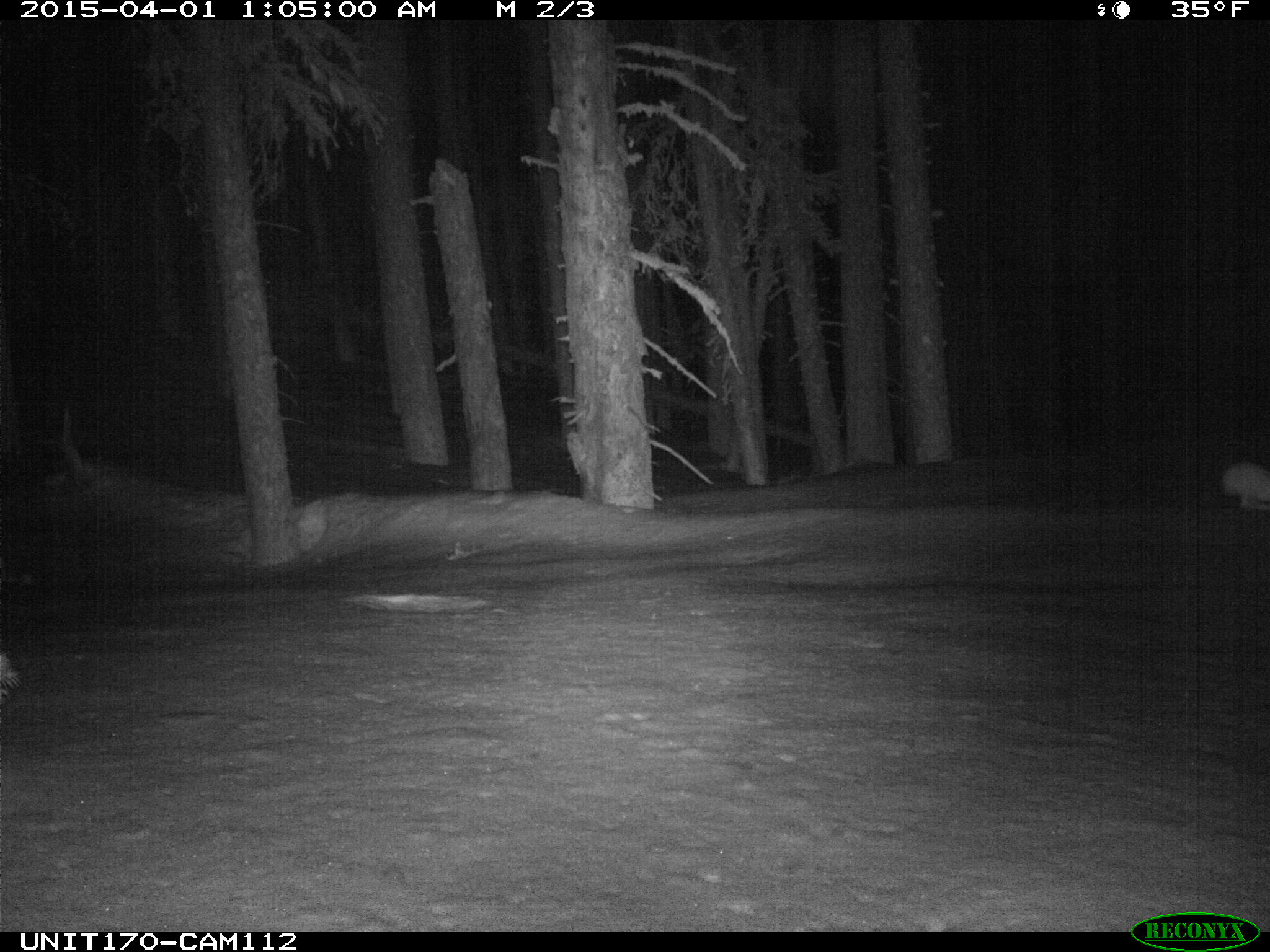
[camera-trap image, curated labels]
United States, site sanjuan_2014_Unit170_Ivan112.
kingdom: Animalia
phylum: Chordata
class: Mammalia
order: Lagomorpha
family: Leporidae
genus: Lepus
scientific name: Lepus americanus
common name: snowshoe hare